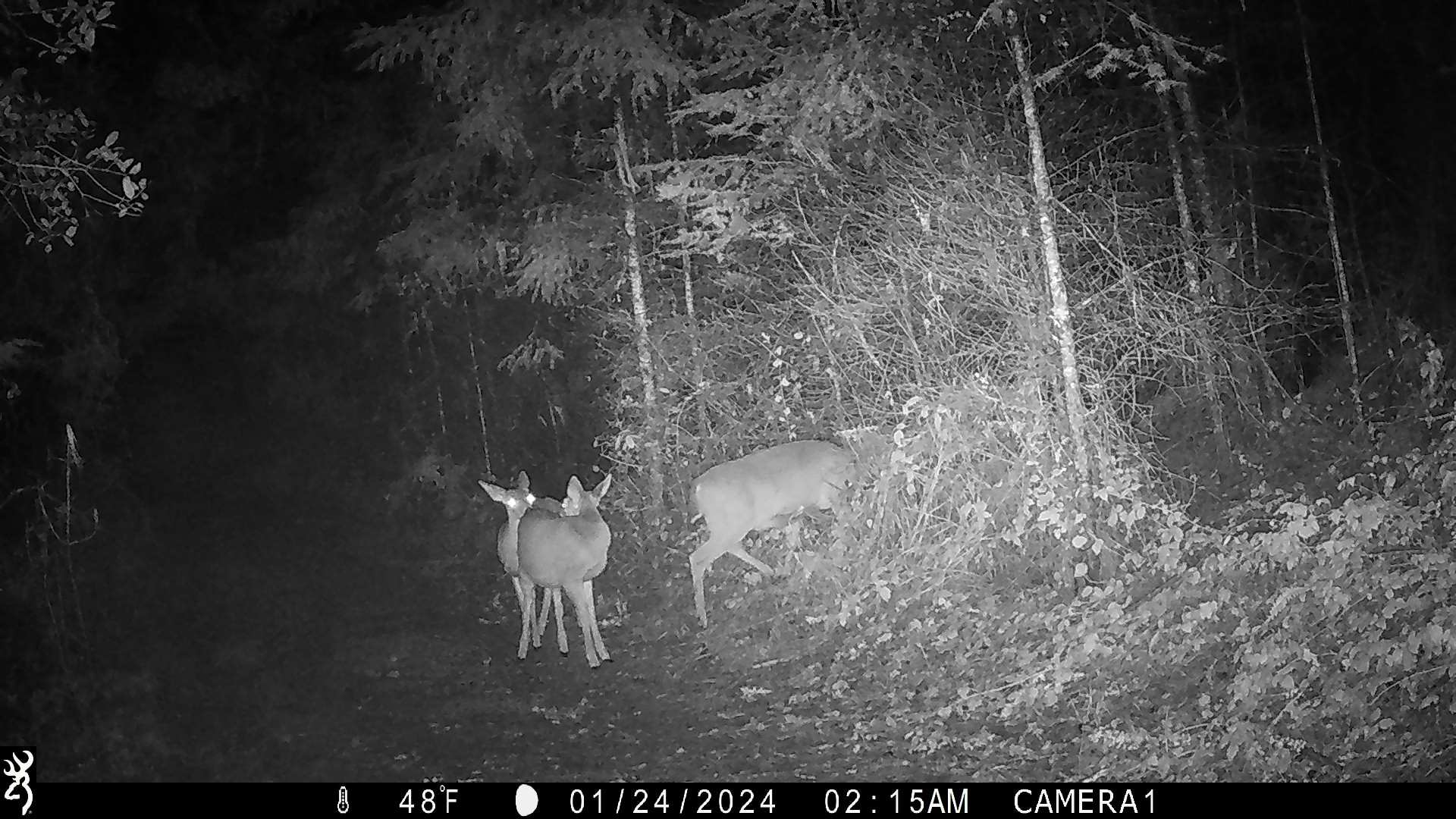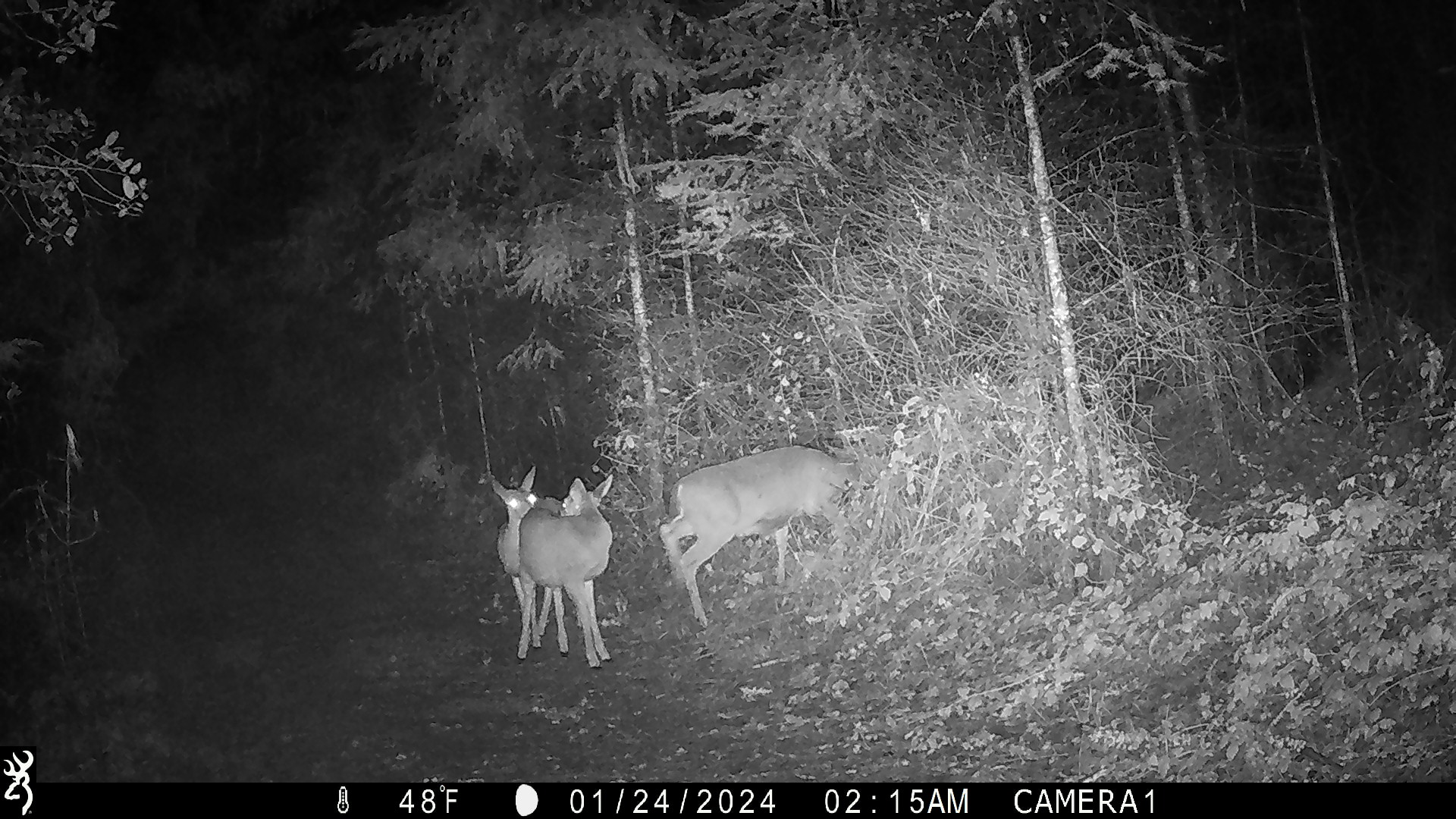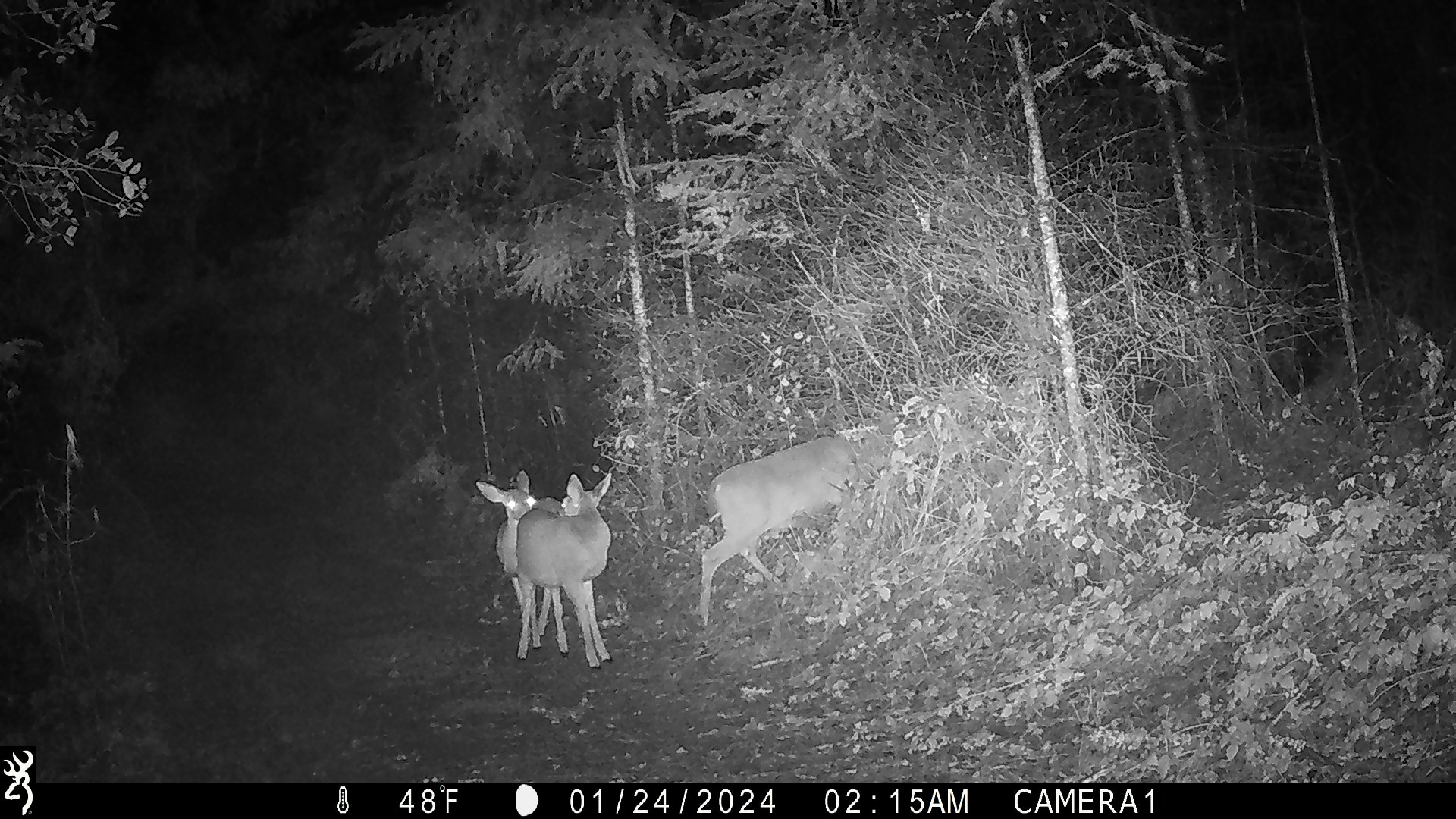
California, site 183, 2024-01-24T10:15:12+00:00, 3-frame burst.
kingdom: Animalia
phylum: Chordata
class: Mammalia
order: Artiodactyla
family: Cervidae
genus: Odocoileus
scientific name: Odocoileus hemionus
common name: mule deer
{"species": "mule deer (Odocoileus hemionus)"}